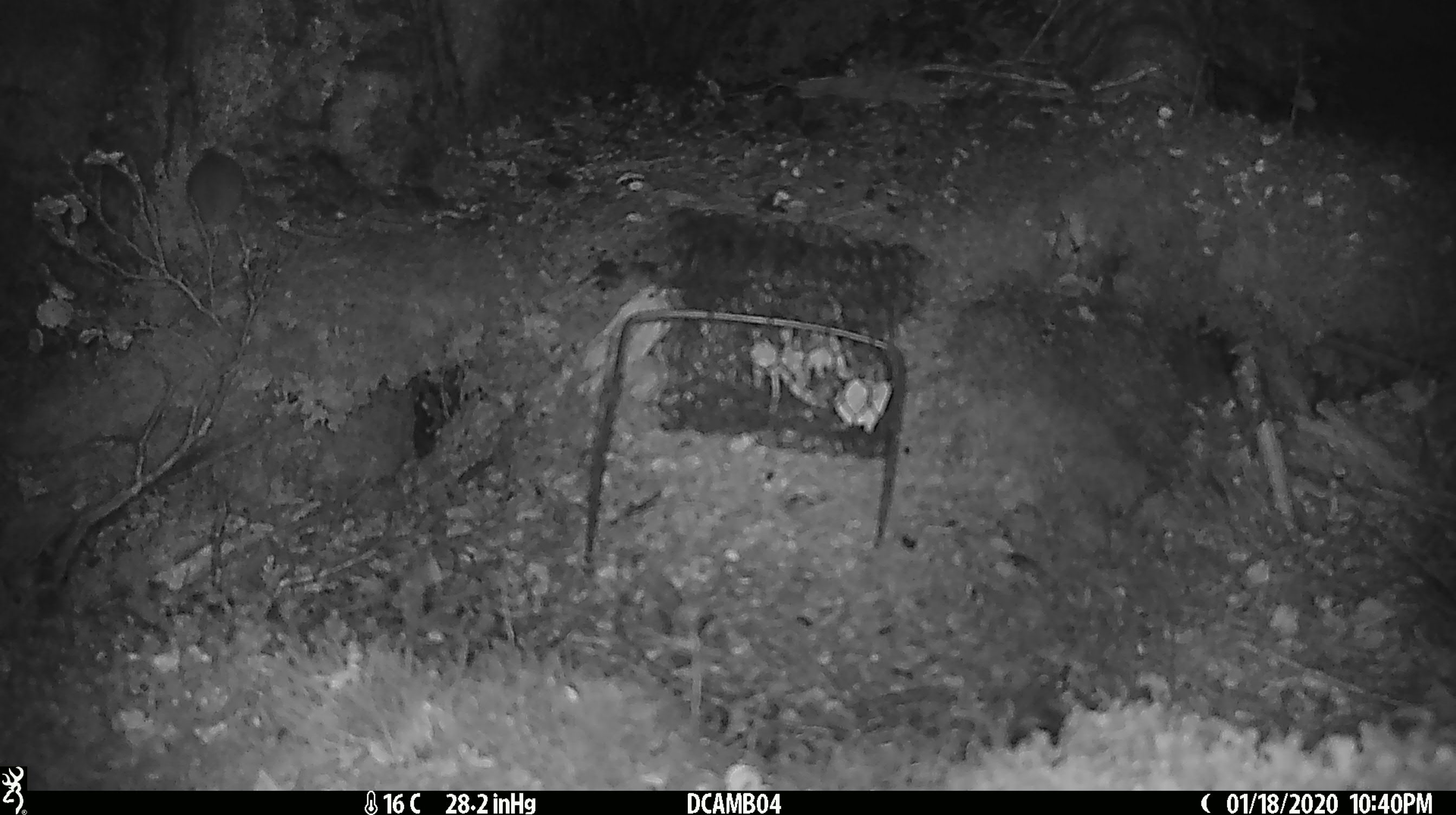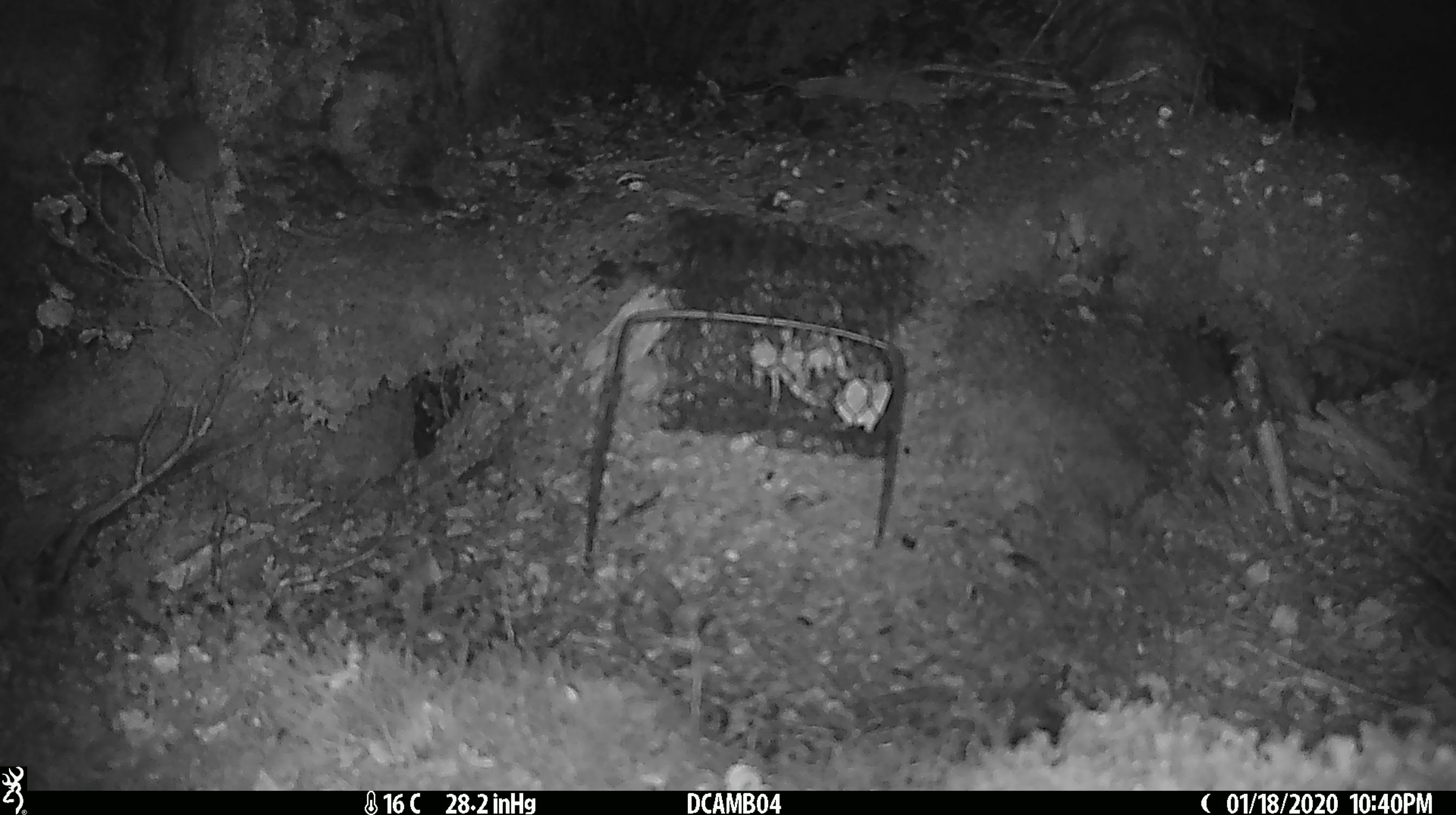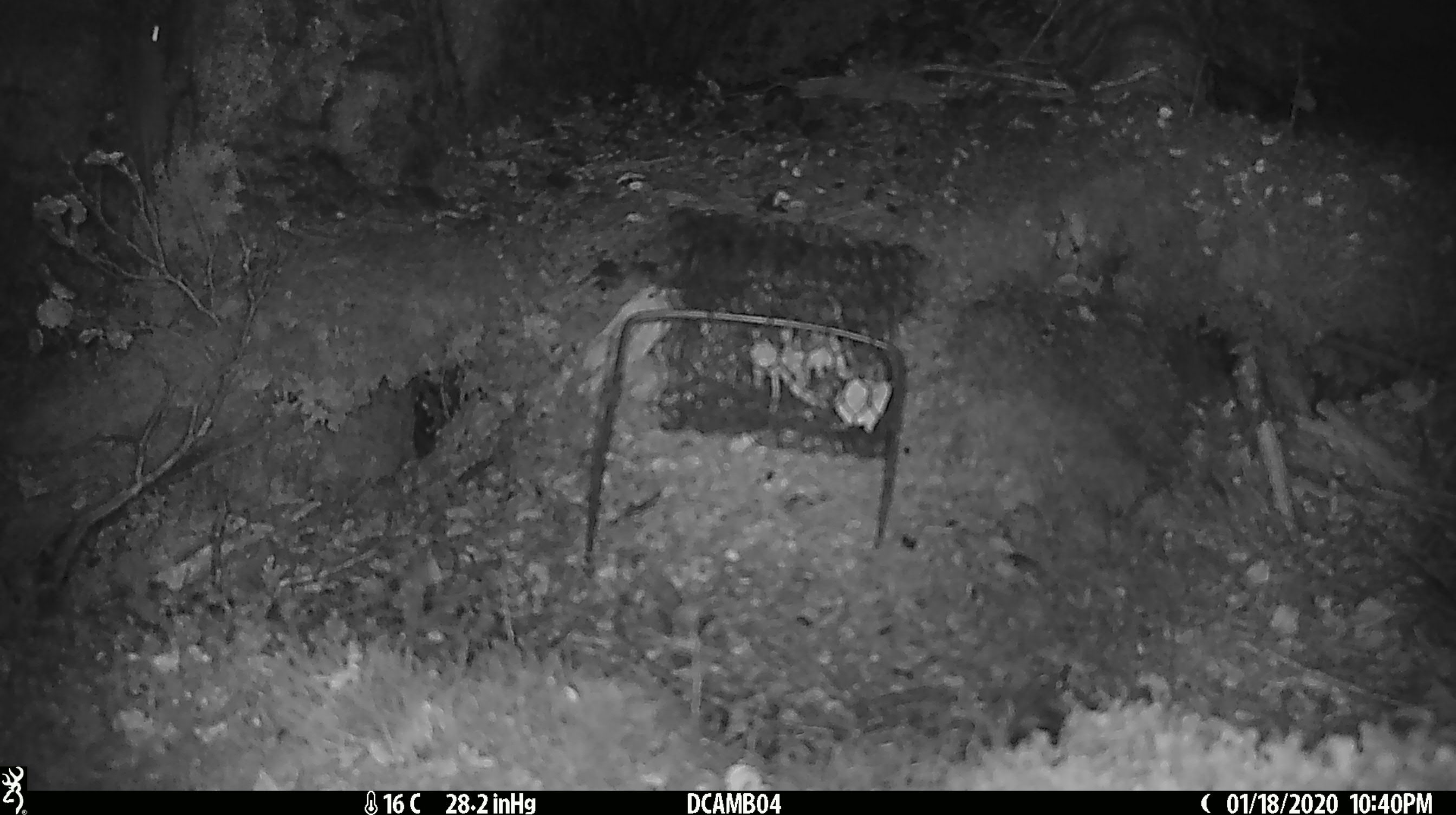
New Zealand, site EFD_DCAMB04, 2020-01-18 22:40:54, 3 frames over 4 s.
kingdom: Animalia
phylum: Chordata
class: Mammalia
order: Rodentia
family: Muridae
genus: Mus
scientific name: Mus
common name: mouse